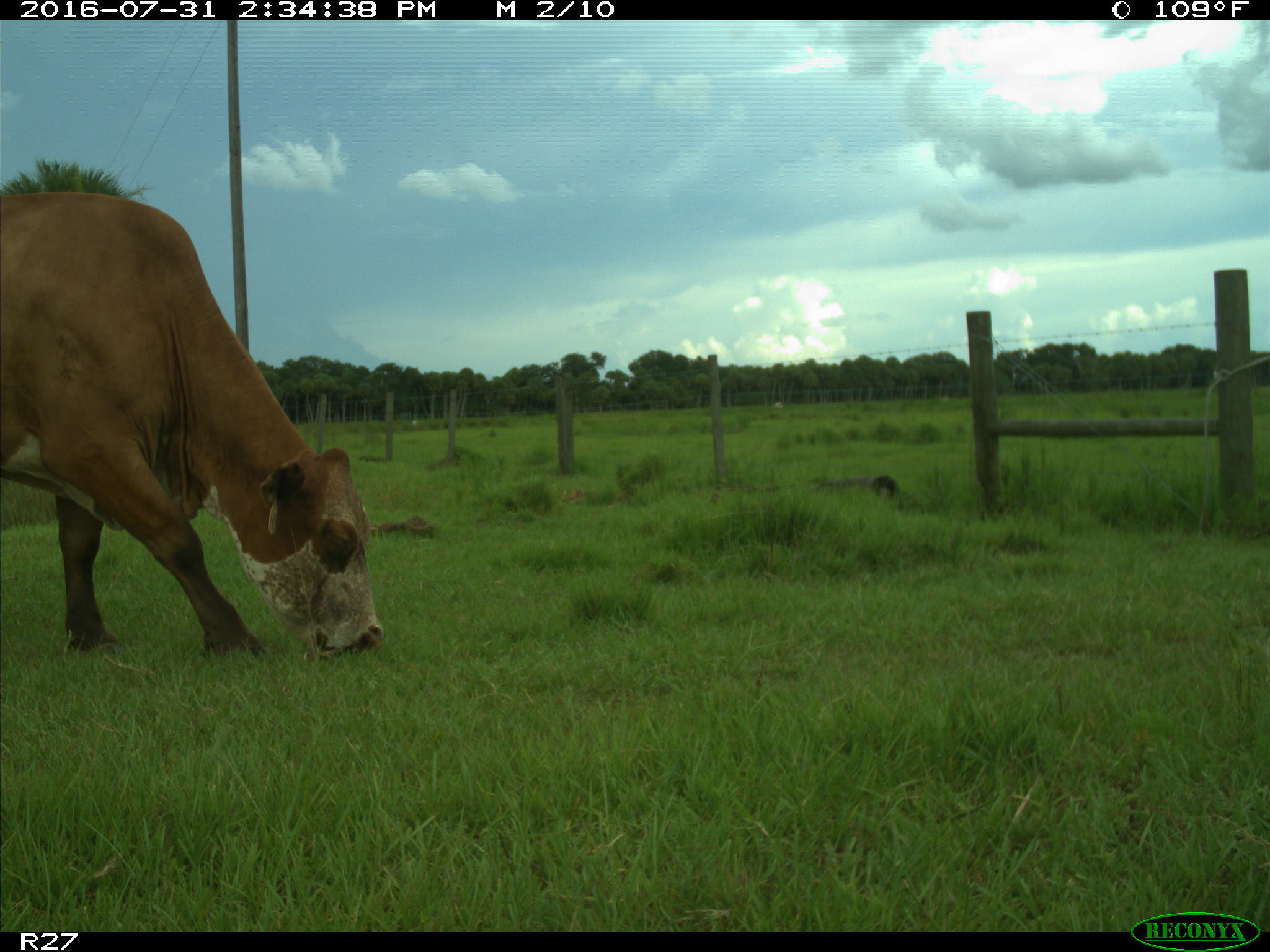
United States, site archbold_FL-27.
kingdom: Animalia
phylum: Chordata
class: Mammalia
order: Artiodactyla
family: Bovidae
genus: Bos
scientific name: Bos taurus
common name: domestic cow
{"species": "Bos taurus (domestic cow)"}